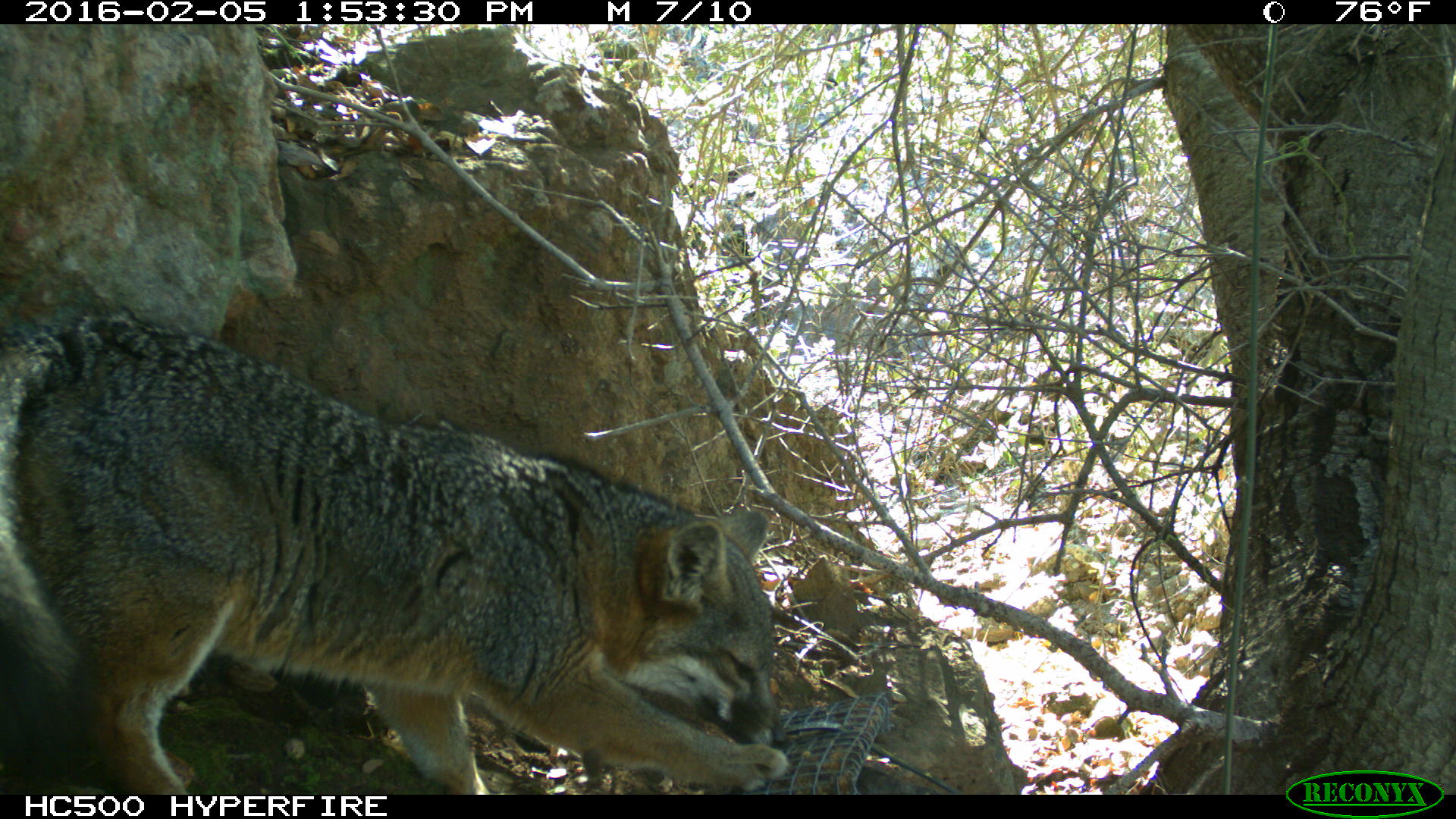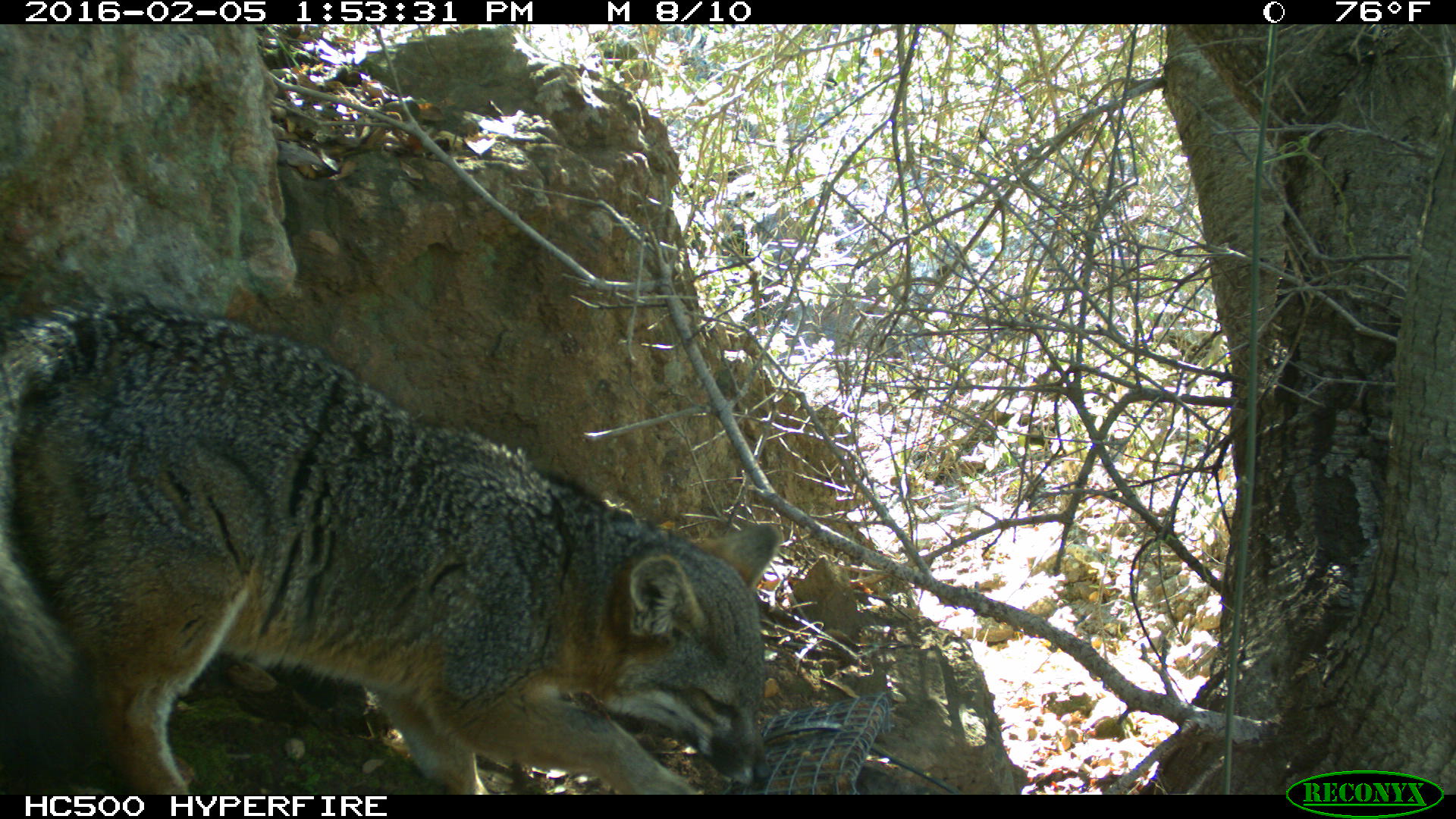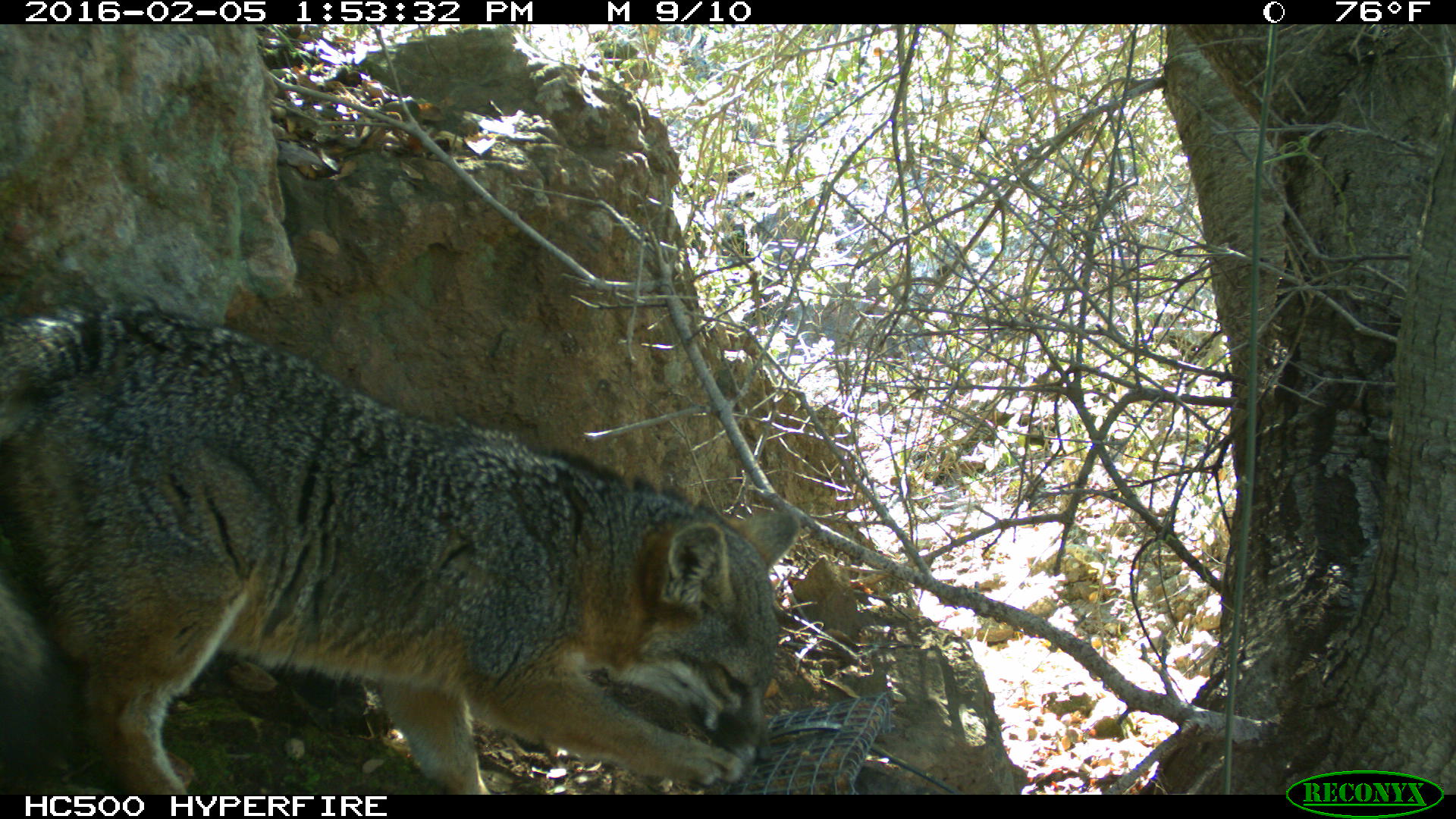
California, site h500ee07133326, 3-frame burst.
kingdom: Animalia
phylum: Chordata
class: Mammalia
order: Carnivora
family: Canidae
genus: Urocyon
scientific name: Urocyon littoralis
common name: island fox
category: fox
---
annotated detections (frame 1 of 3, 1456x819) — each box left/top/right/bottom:
fox: 0/300/789/794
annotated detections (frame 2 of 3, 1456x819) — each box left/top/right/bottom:
fox: 0/295/779/793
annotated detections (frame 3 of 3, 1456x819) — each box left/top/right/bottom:
fox: 0/300/800/794